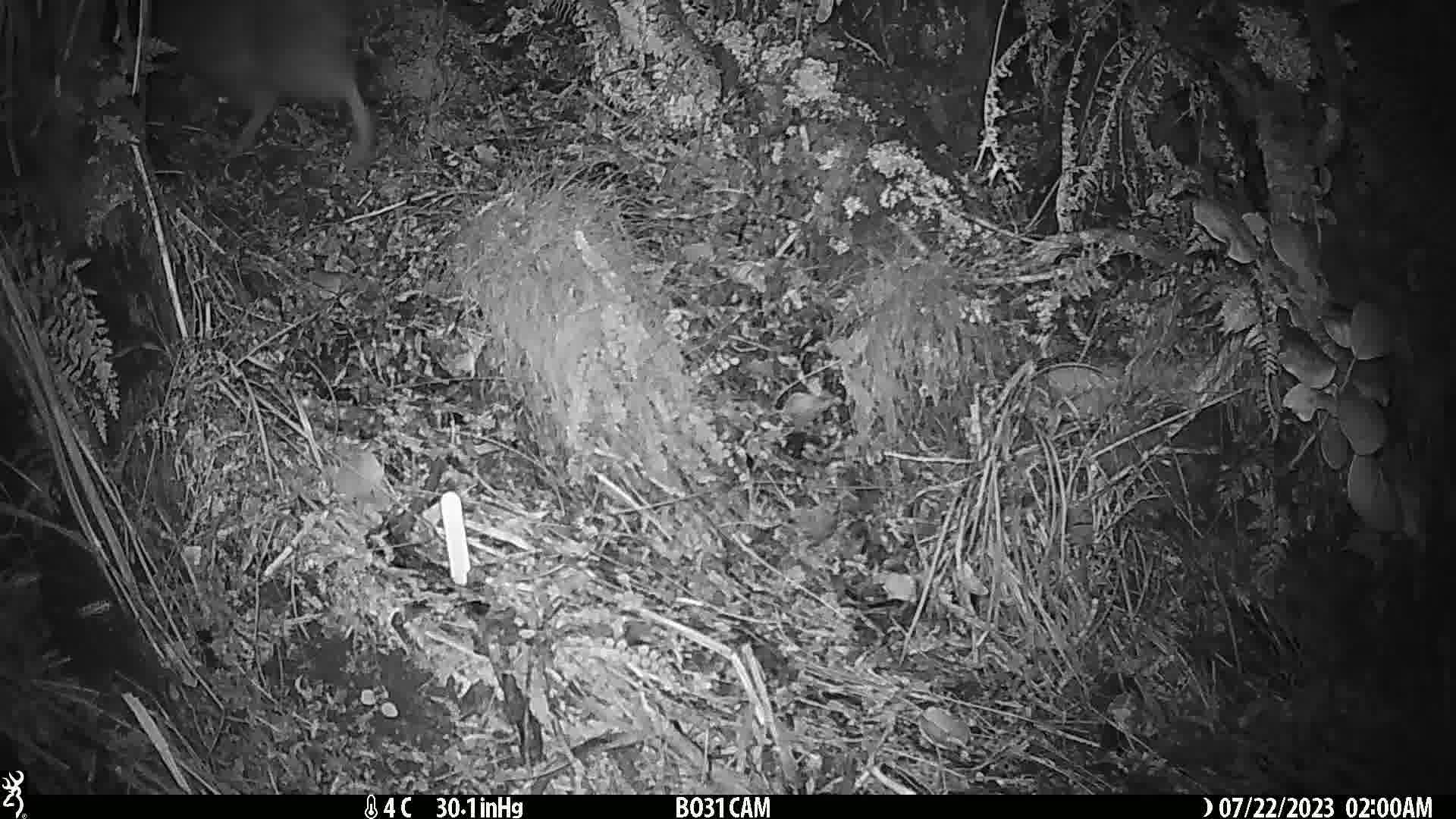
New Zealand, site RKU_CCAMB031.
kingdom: Animalia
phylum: Chordata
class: Aves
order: Apterygiformes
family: Apterygidae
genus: Apteryx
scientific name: Apteryx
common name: kiwi